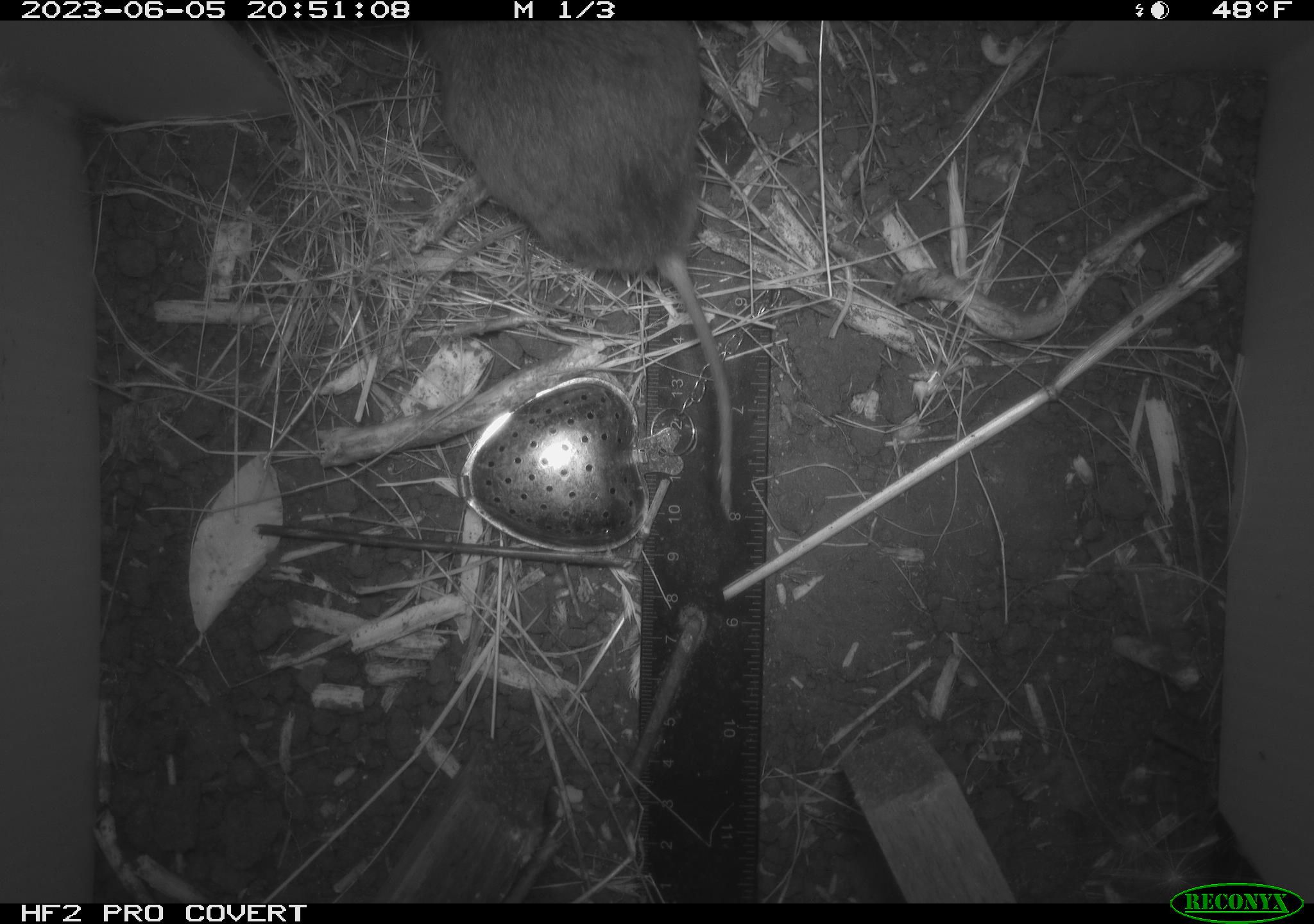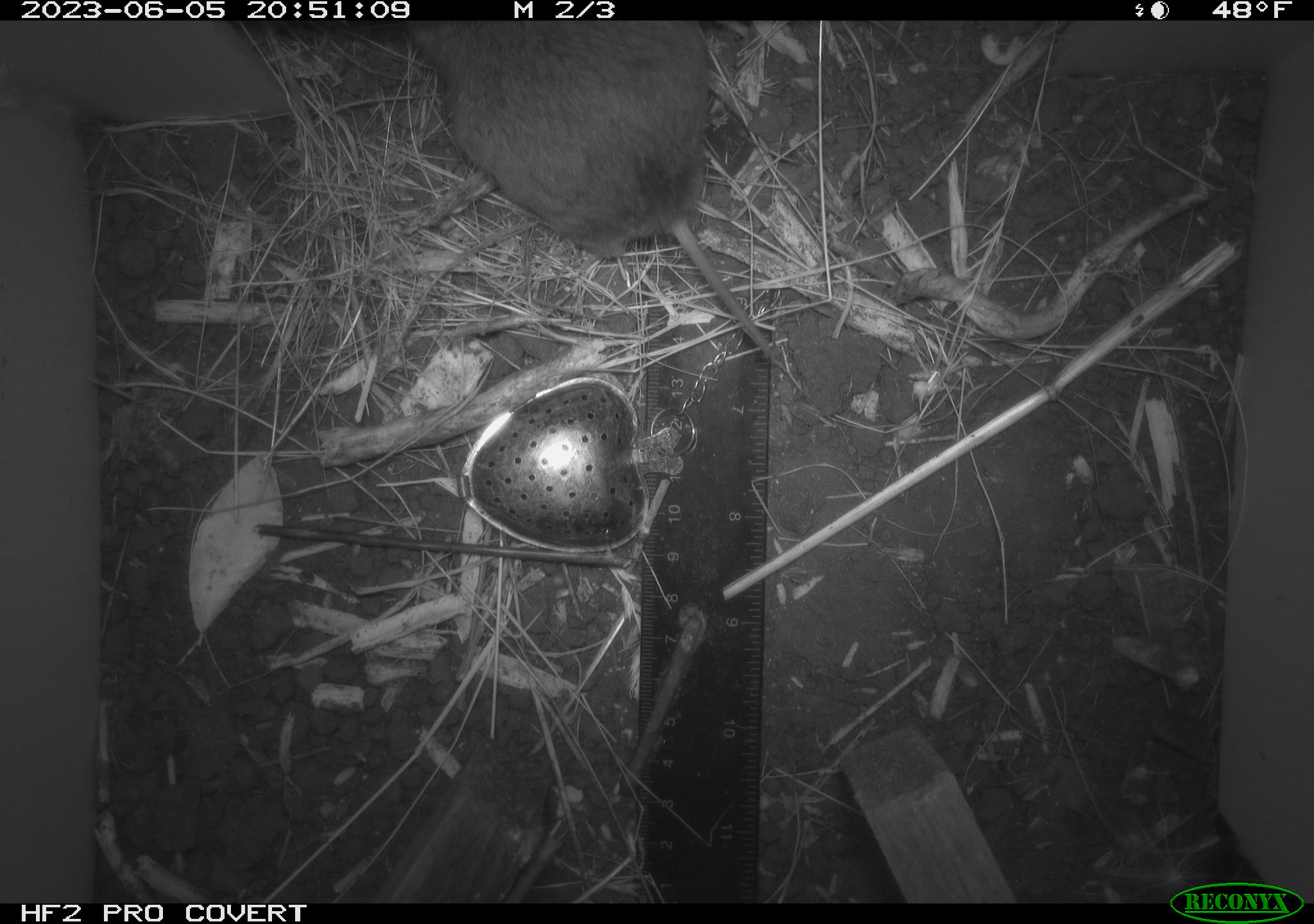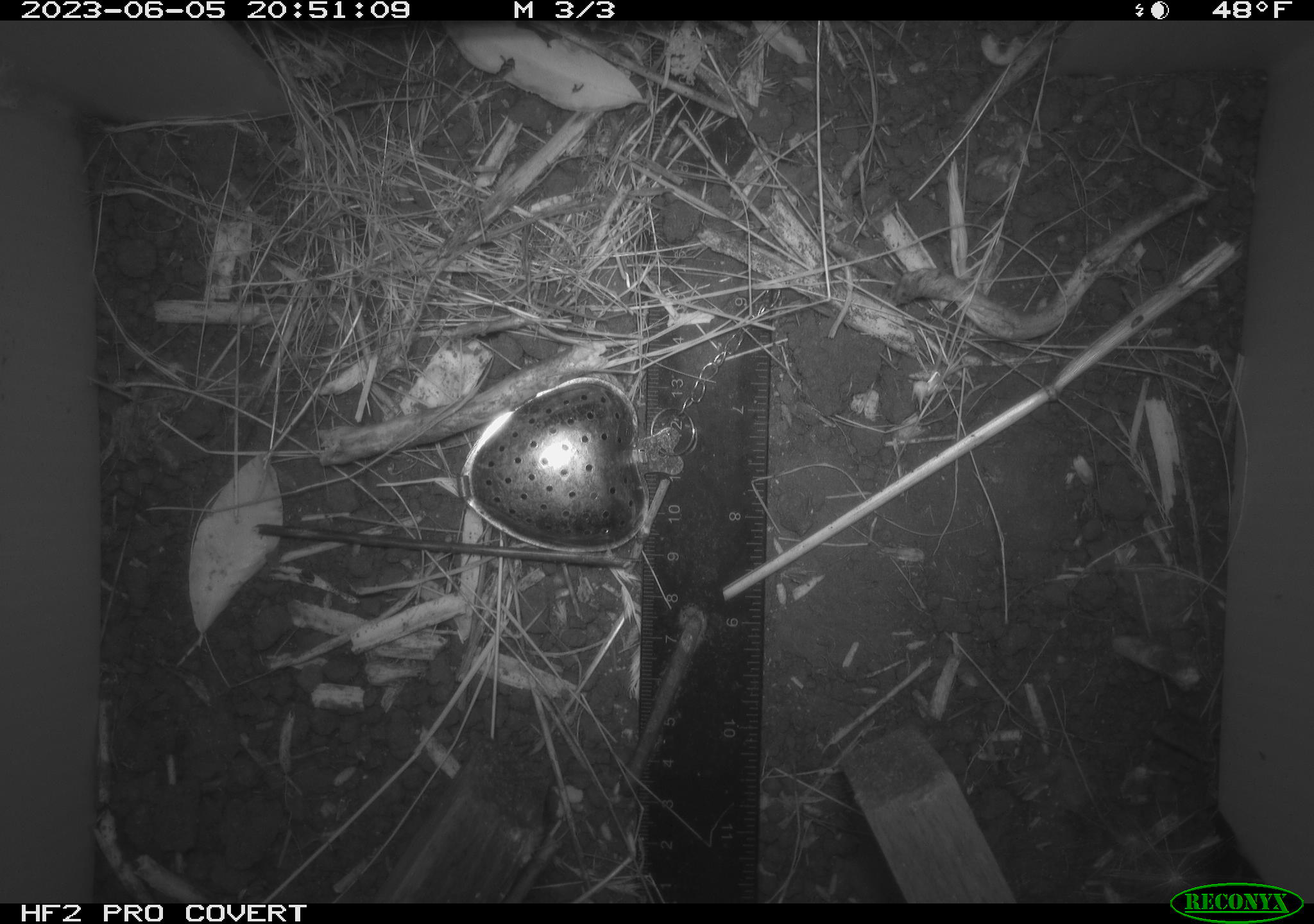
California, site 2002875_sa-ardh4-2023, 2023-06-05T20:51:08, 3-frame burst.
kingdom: Animalia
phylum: Chordata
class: Mammalia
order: Rodentia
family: Cricetidae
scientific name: Arvicolinae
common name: voles, lemmings, and muskrats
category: arvicolinae subfamily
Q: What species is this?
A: Arvicolinae subfamily (voles, lemmings, and muskrats) (Arvicolinae).